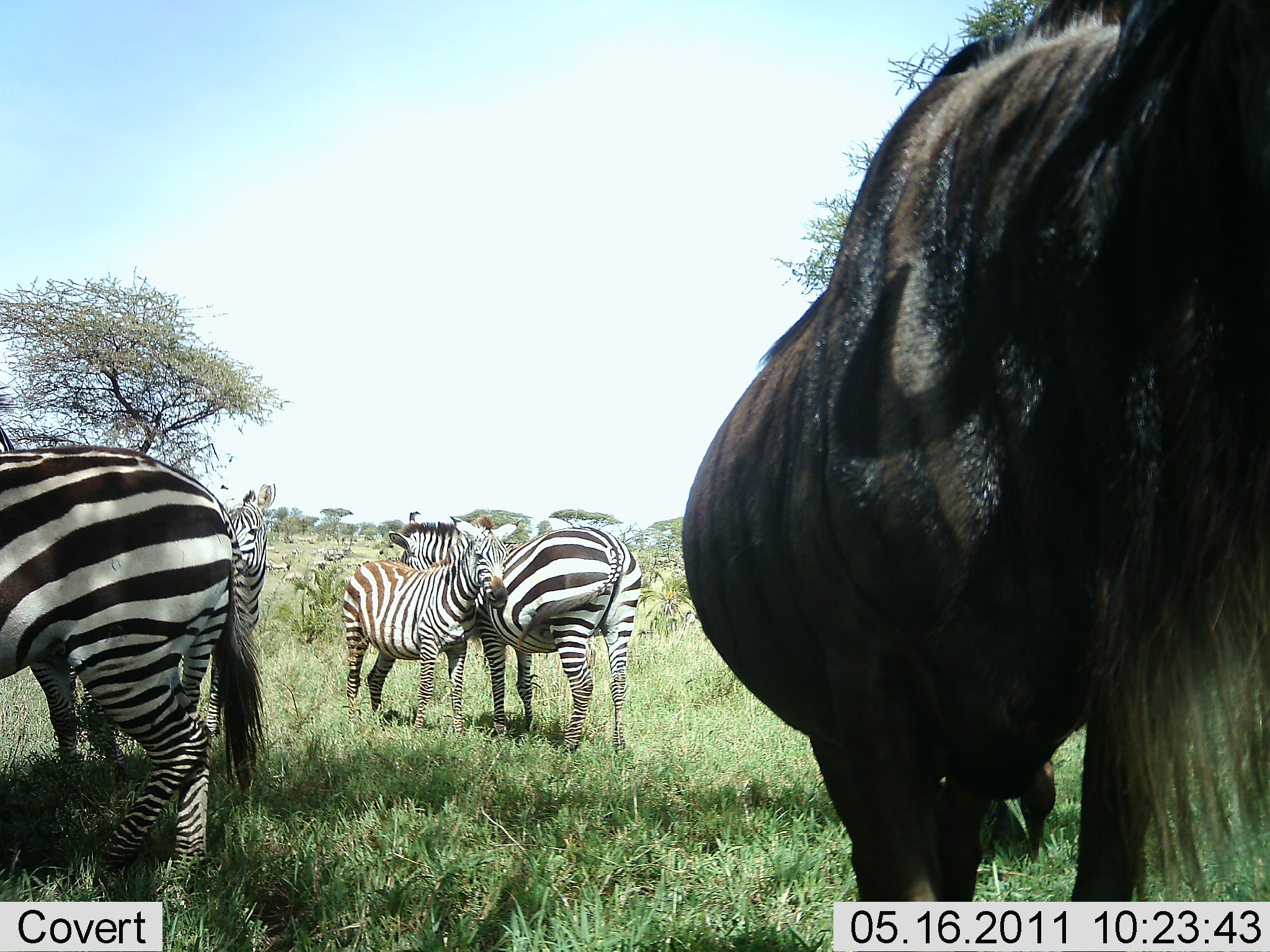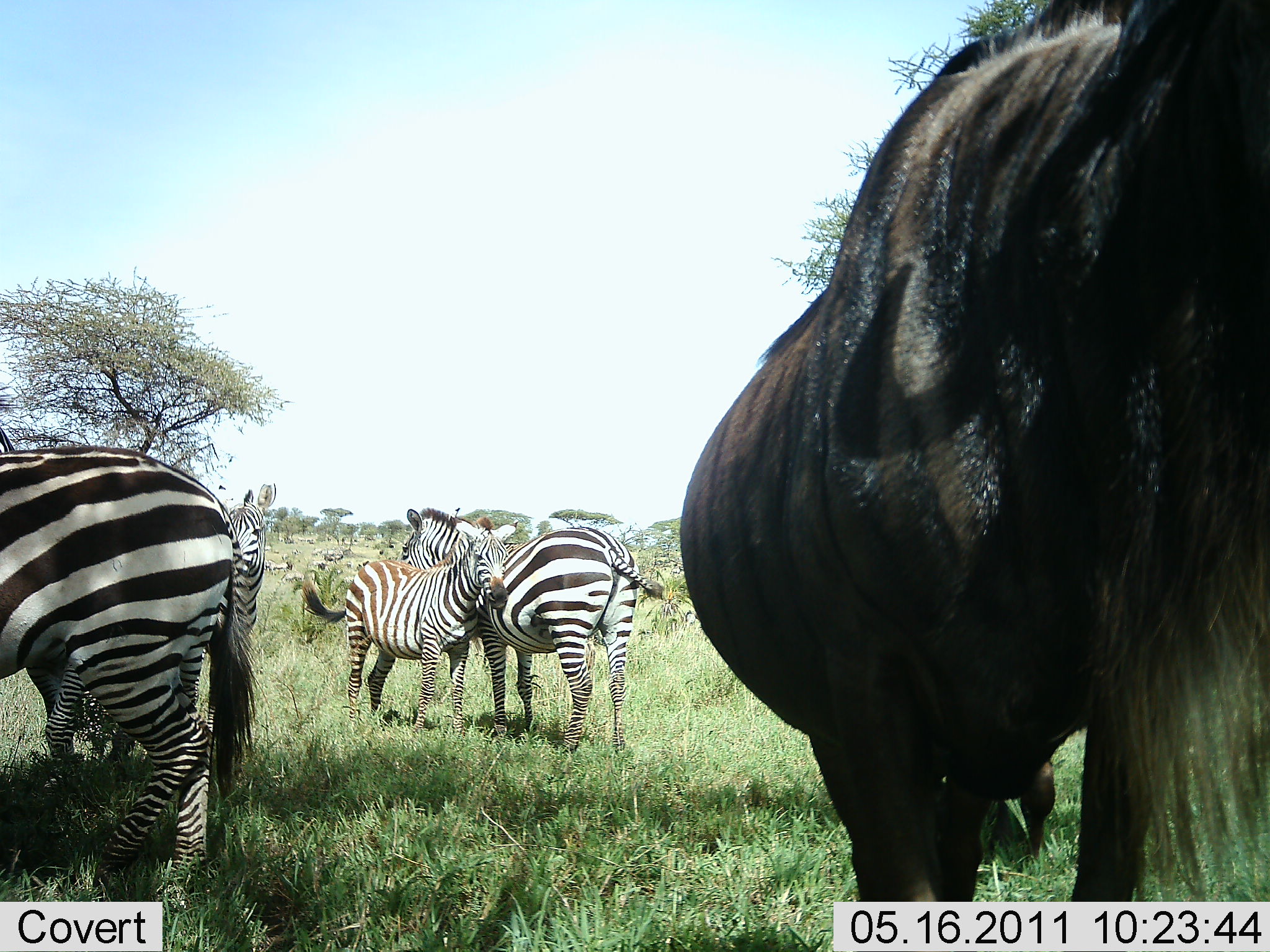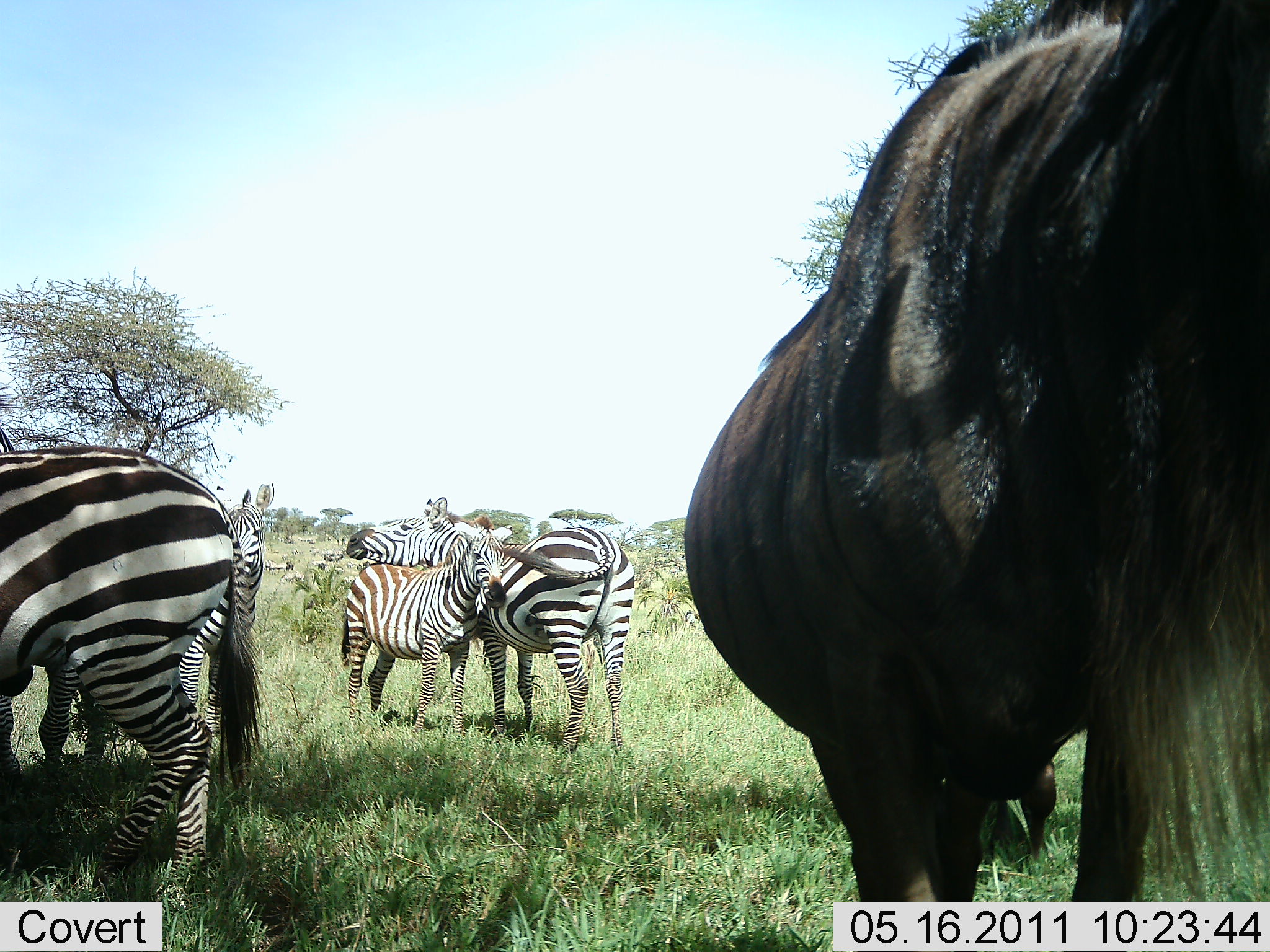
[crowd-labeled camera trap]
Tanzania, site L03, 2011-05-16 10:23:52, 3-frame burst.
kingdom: Animalia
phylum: Chordata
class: Mammalia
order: Artiodactyla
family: Bovidae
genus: Connochaetes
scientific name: Connochaetes taurinus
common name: blue wildebeest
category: wildebeest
Wildebeest (blue wildebeest) (Connochaetes taurinus), count 1. Behavior (volunteer vote fractions): standing 100%, resting 0%, moving 0%, interacting 0%. Young present (vote fraction): 0%. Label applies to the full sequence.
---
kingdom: Animalia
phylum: Chordata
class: Mammalia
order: Perissodactyla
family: Equidae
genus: Equus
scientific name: Equus quagga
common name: plains zebra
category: zebra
Zebra (plains zebra) (Equus quagga), count 4. Behavior (volunteer vote fractions): standing 92%, resting 8%, moving 0%, interacting 8%. Young present (vote fraction): 58%. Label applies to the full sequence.